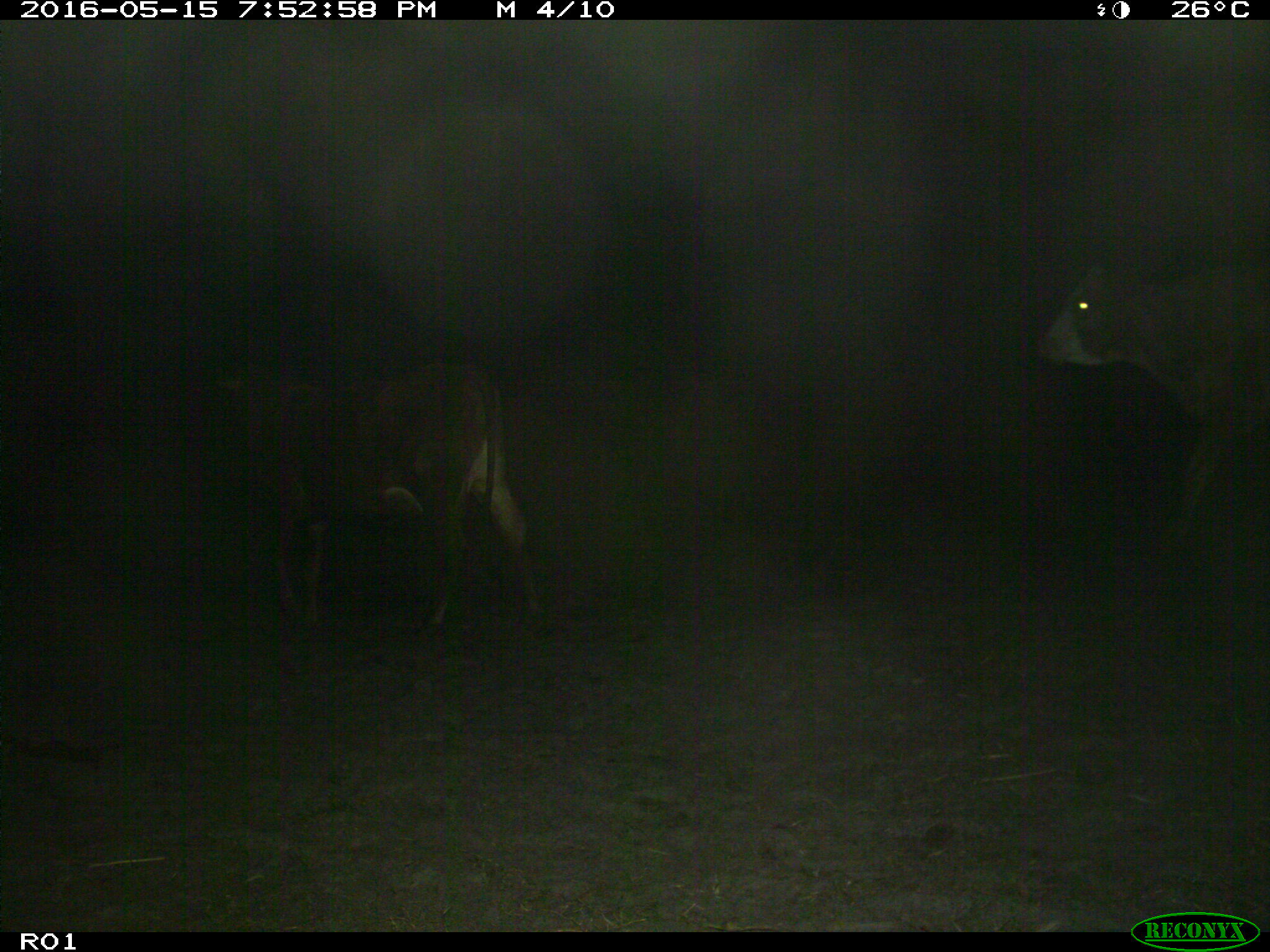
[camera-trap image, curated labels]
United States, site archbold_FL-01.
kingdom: Animalia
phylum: Chordata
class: Mammalia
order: Artiodactyla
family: Bovidae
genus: Bos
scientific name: Bos taurus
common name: domestic cow